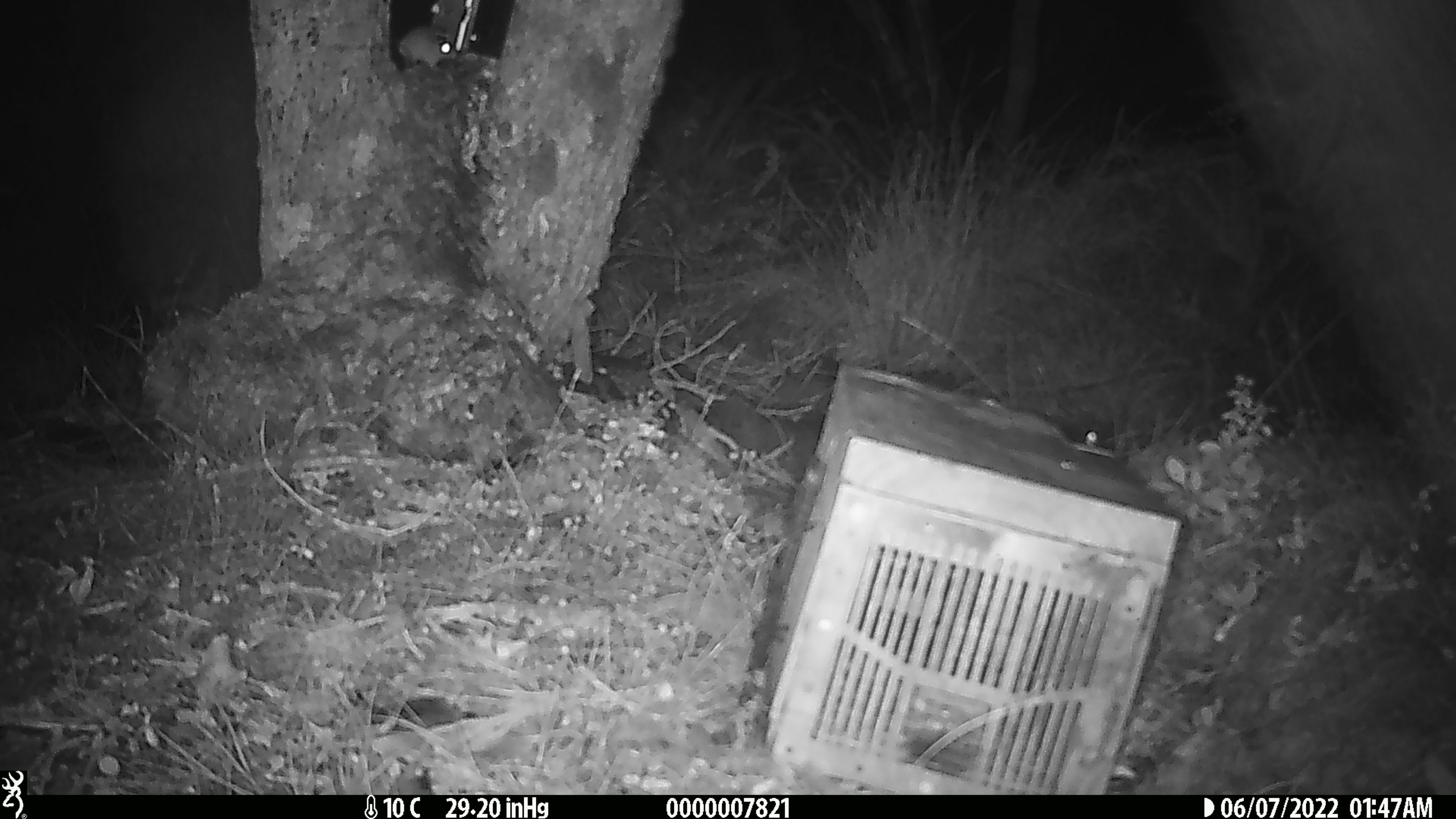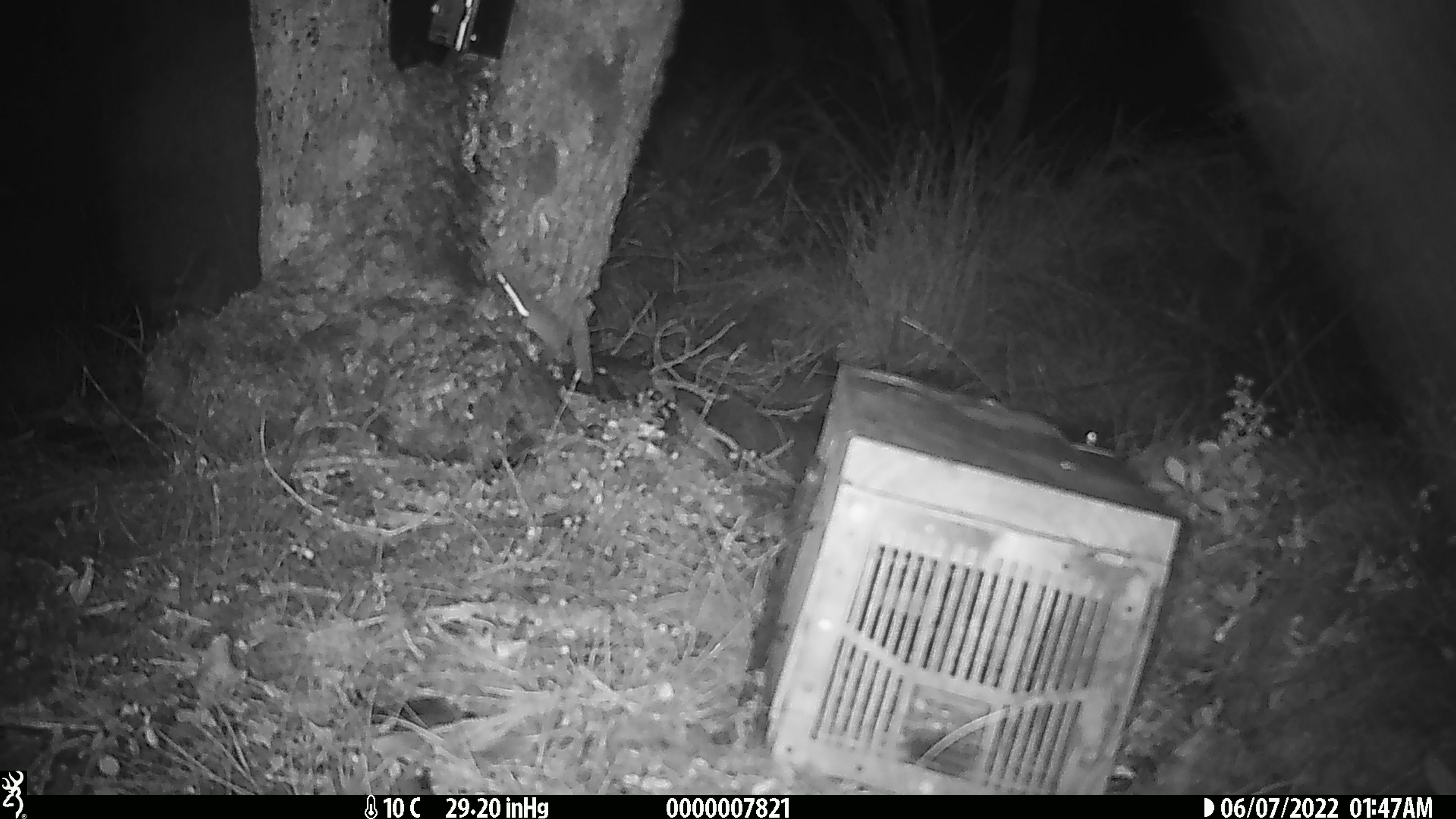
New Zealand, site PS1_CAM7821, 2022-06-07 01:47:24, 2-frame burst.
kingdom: Animalia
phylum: Chordata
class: Mammalia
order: Rodentia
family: Muridae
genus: Mus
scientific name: Mus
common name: mouse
Mouse (Mus).